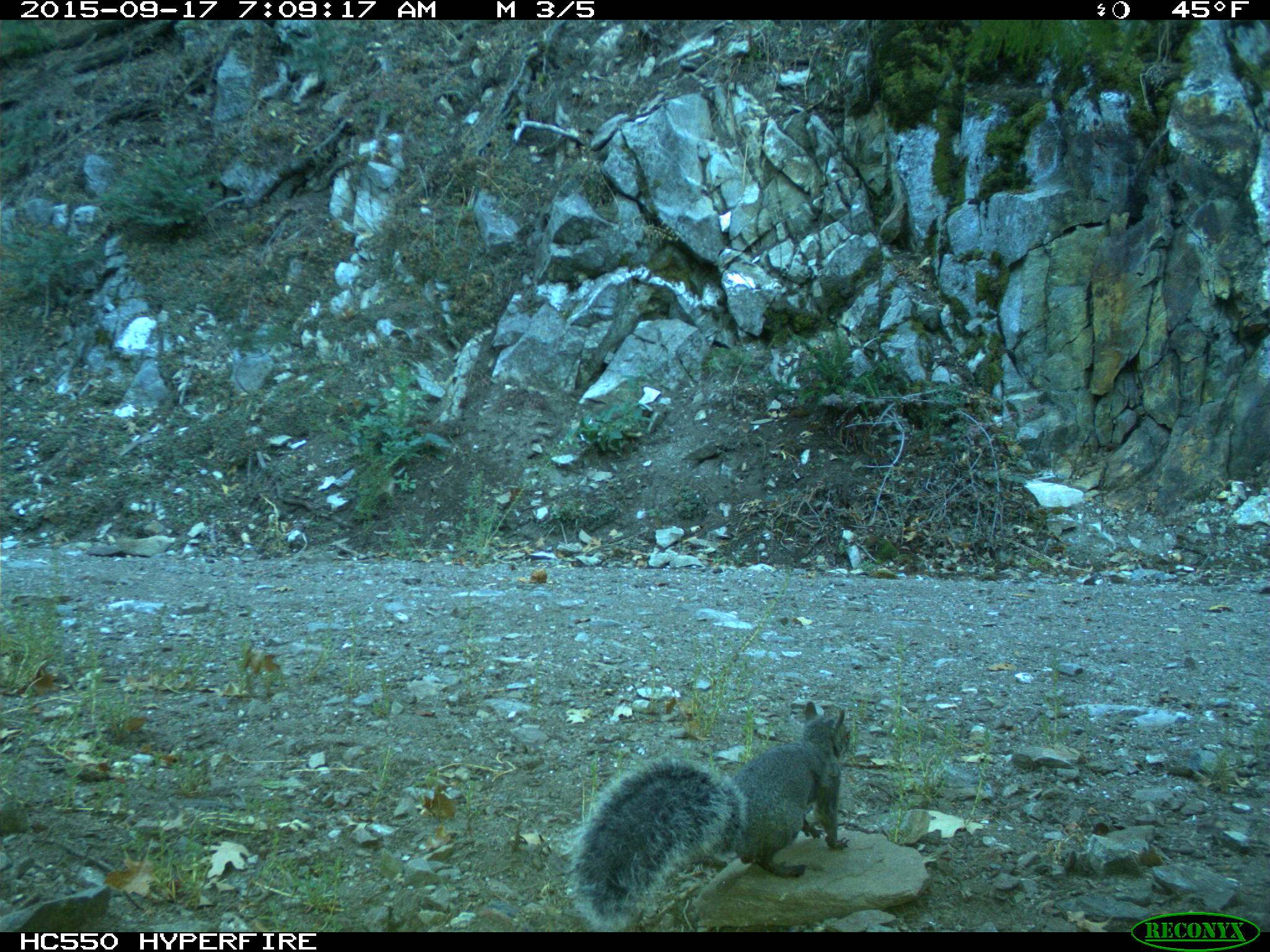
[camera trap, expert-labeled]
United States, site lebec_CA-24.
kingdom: Animalia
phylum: Chordata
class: Mammalia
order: Rodentia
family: Sciuridae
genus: Sciurus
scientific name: Sciurus carolinensis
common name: eastern gray squirrel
Sciurus carolinensis (eastern gray squirrel).